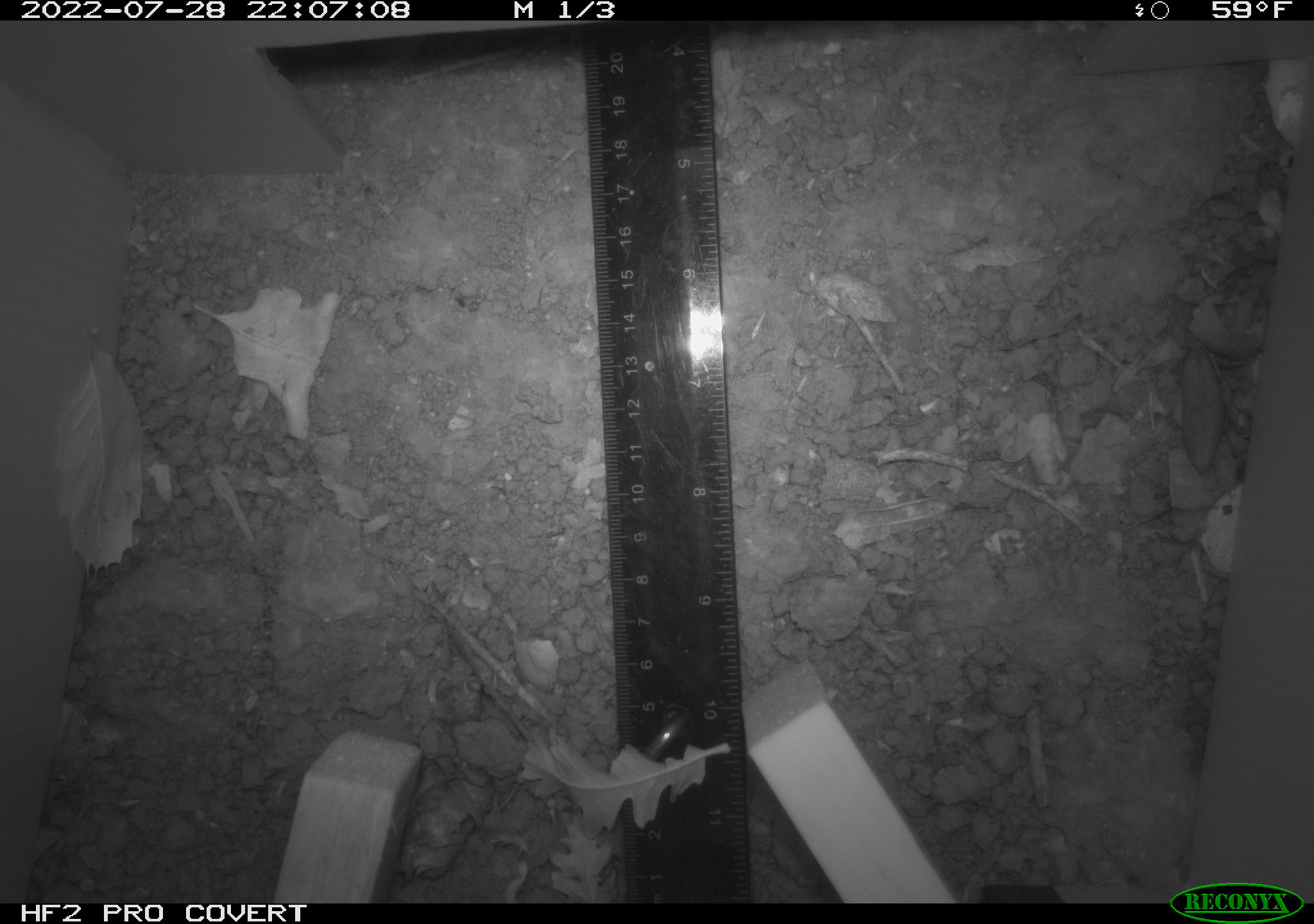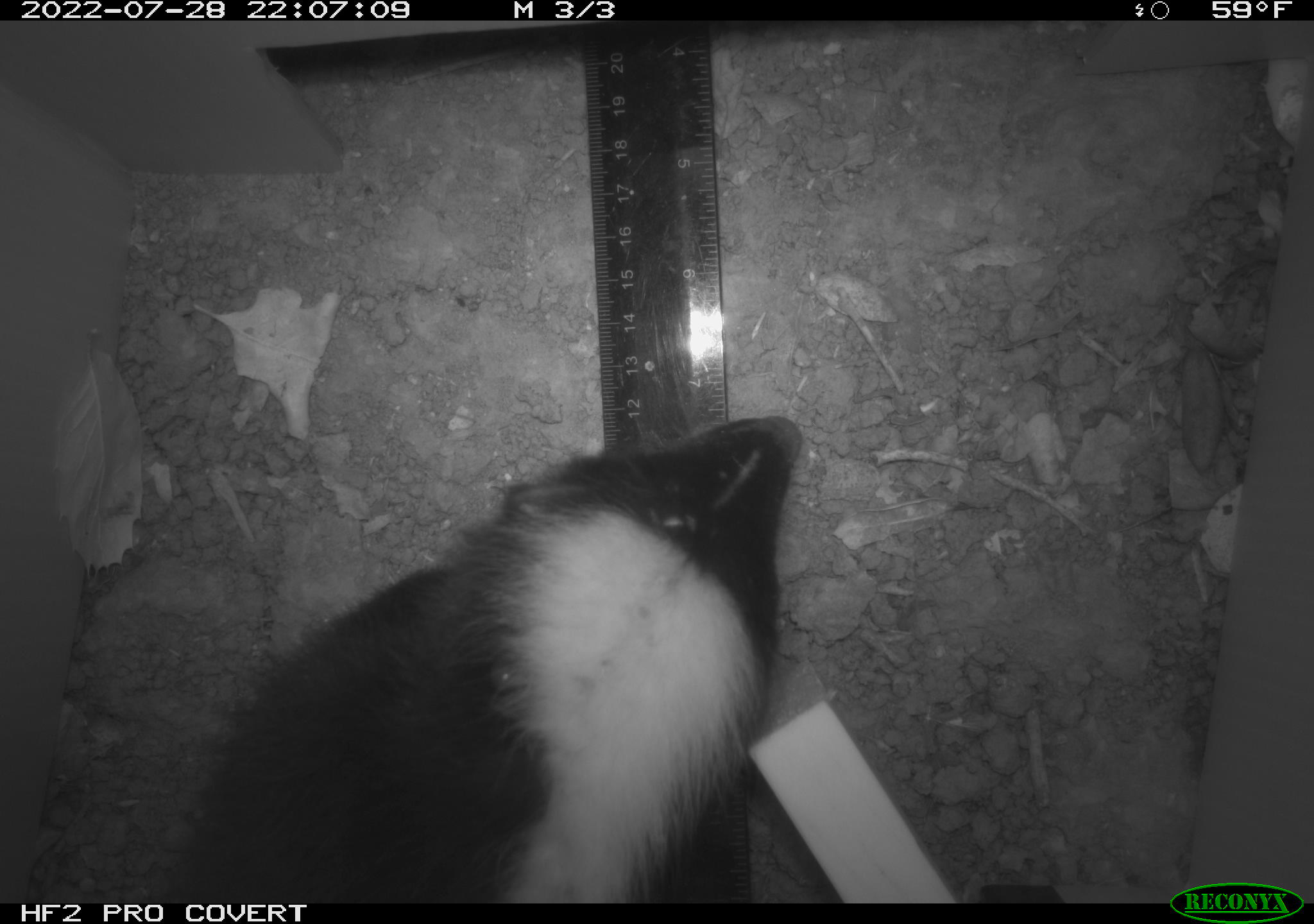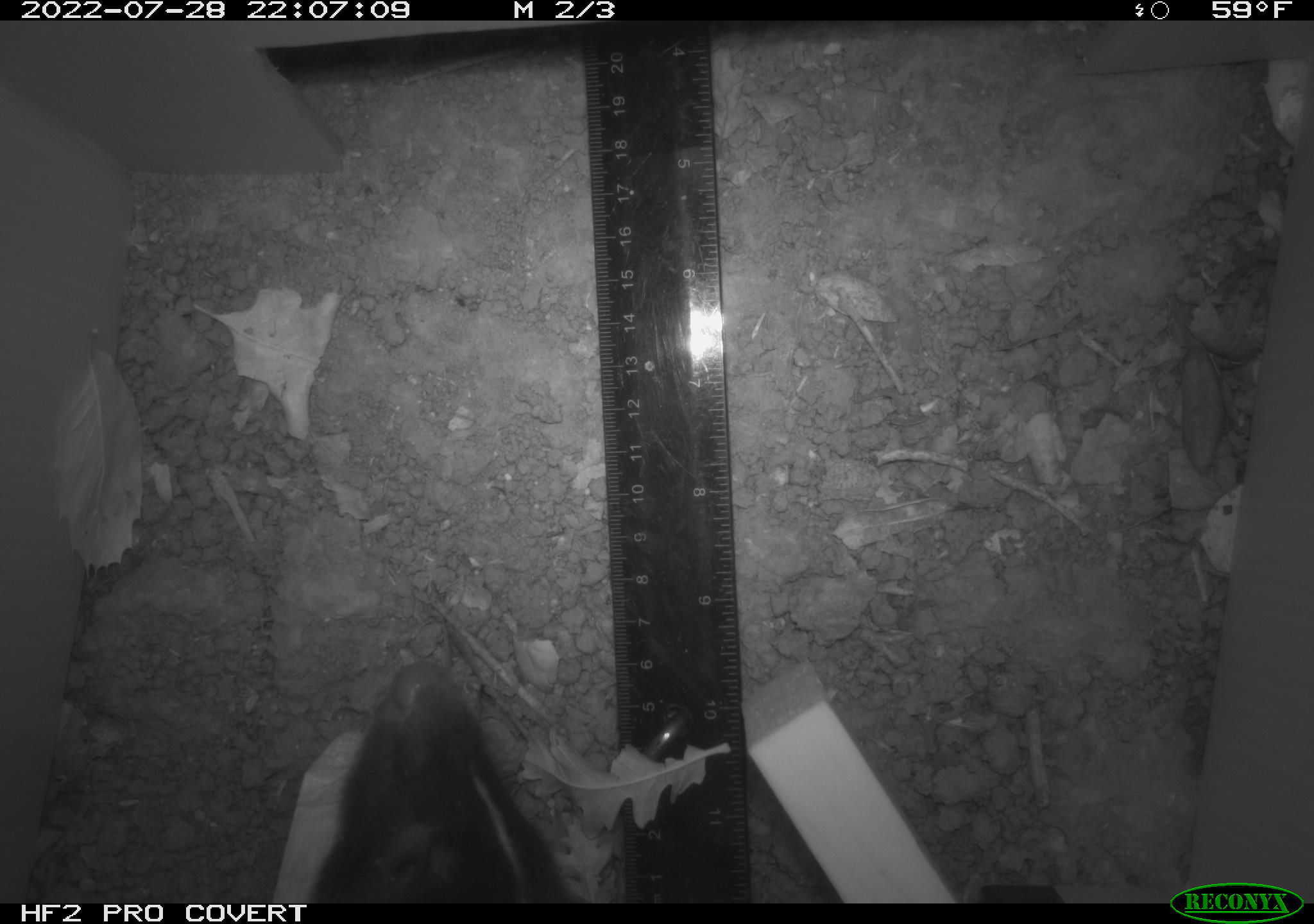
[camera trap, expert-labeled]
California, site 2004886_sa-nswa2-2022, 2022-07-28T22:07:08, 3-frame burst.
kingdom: Animalia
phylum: Chordata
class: Mammalia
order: Carnivora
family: Mephitidae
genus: Mephitis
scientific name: Mephitis mephitis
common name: striped skunk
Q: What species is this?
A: Striped skunk (Mephitis mephitis).